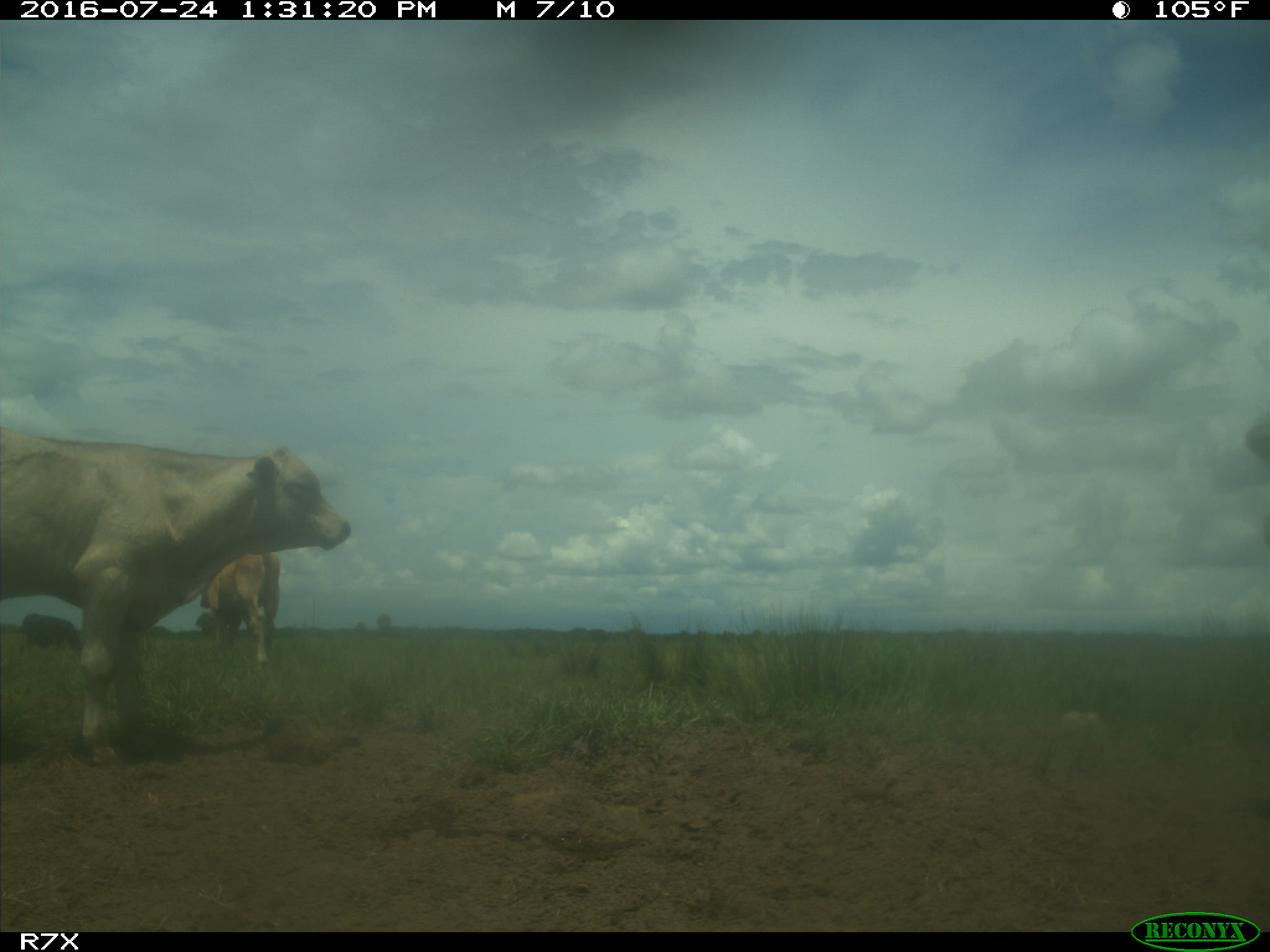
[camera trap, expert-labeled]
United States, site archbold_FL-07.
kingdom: Animalia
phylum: Chordata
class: Mammalia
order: Artiodactyla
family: Bovidae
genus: Bos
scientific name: Bos taurus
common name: domestic cow